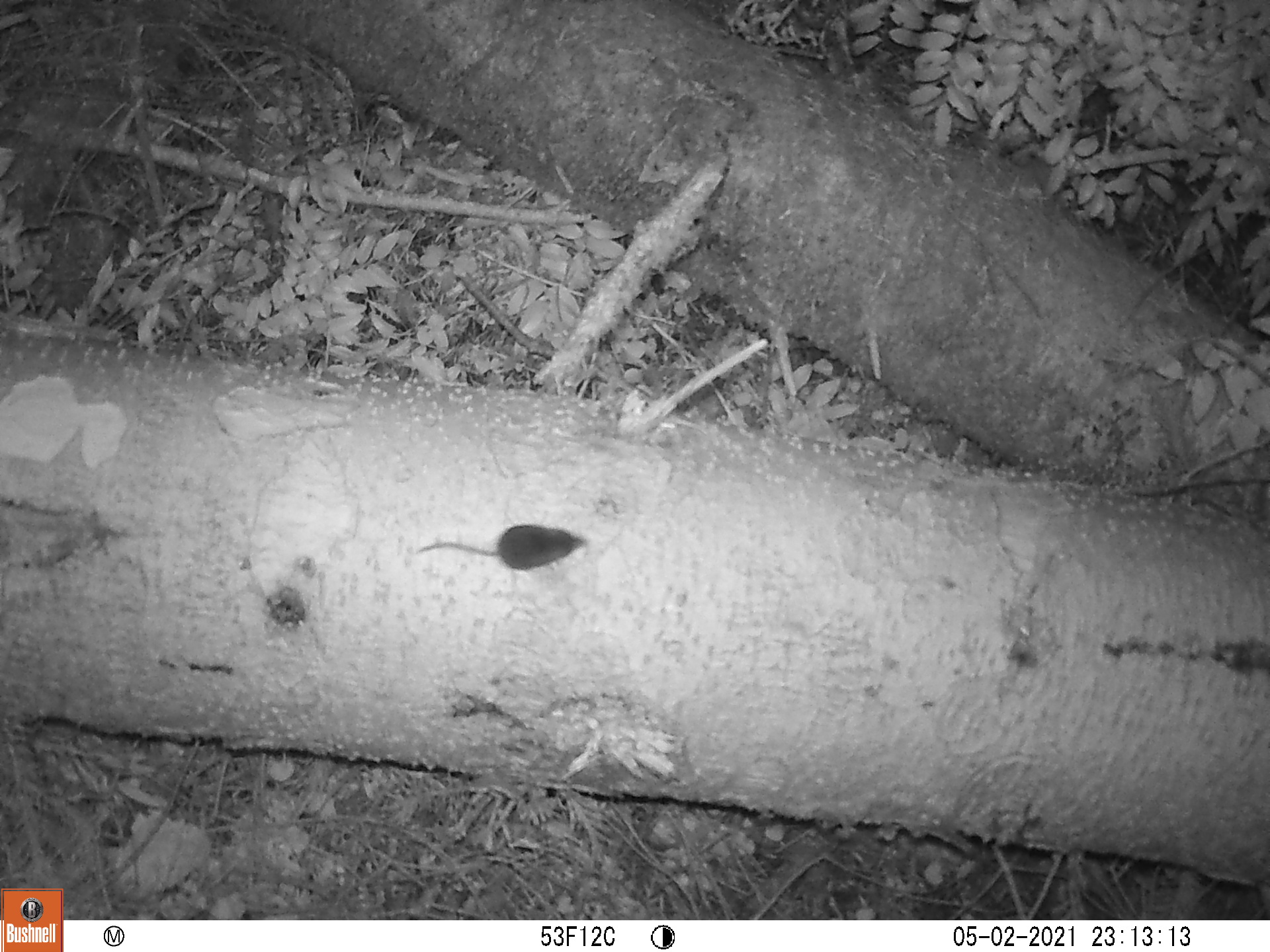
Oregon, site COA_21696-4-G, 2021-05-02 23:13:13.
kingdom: Animalia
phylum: Chordata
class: Mammalia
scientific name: Mammalia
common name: small mammal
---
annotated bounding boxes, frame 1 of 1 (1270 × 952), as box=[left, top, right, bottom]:
small mammal: box=[383, 498, 630, 598]